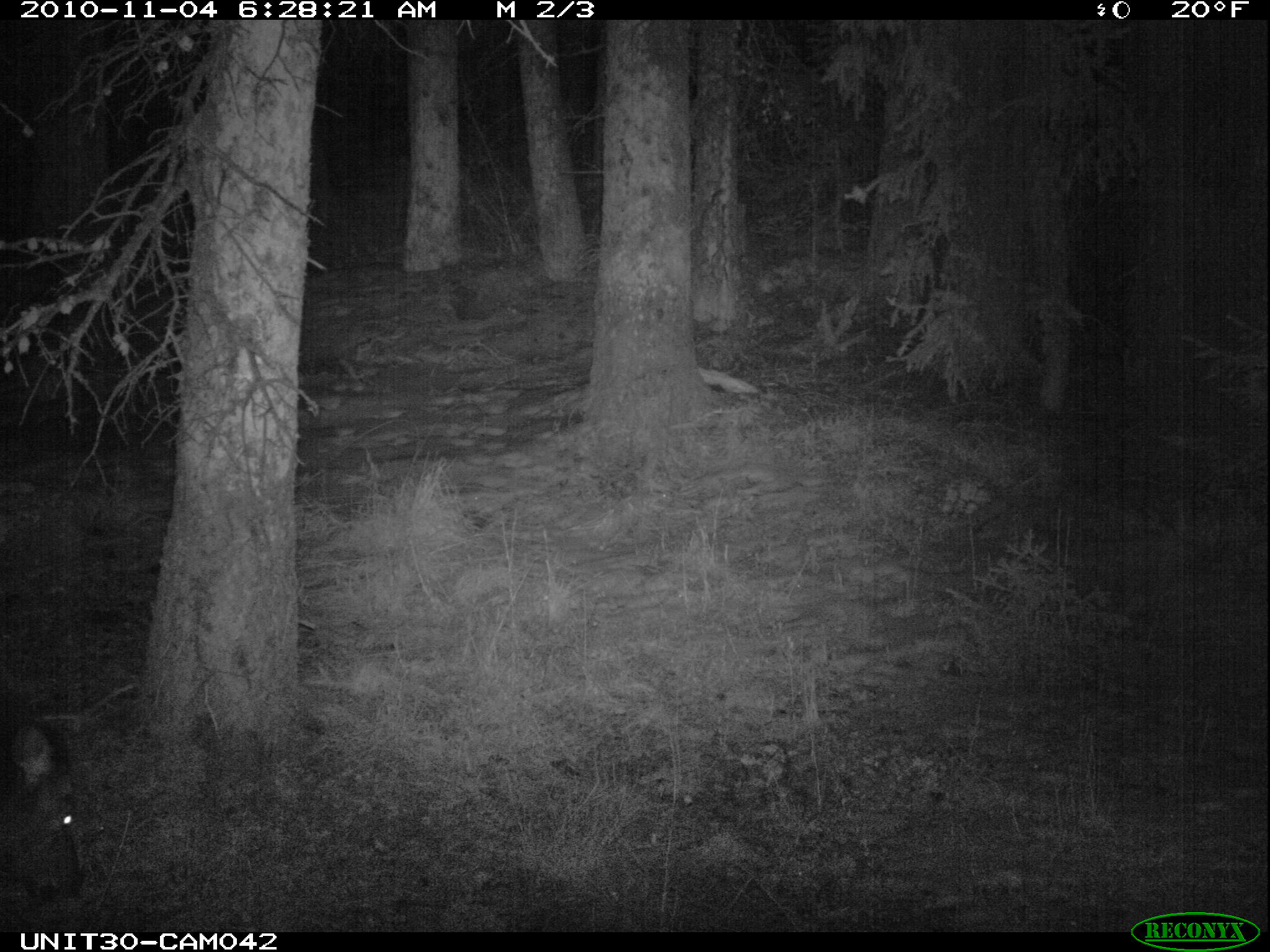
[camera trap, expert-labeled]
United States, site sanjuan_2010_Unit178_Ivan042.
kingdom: Animalia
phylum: Chordata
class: Mammalia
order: Artiodactyla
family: Cervidae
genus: Cervus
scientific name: Cervus elaphus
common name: red deer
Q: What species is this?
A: Cervus elaphus (red deer).